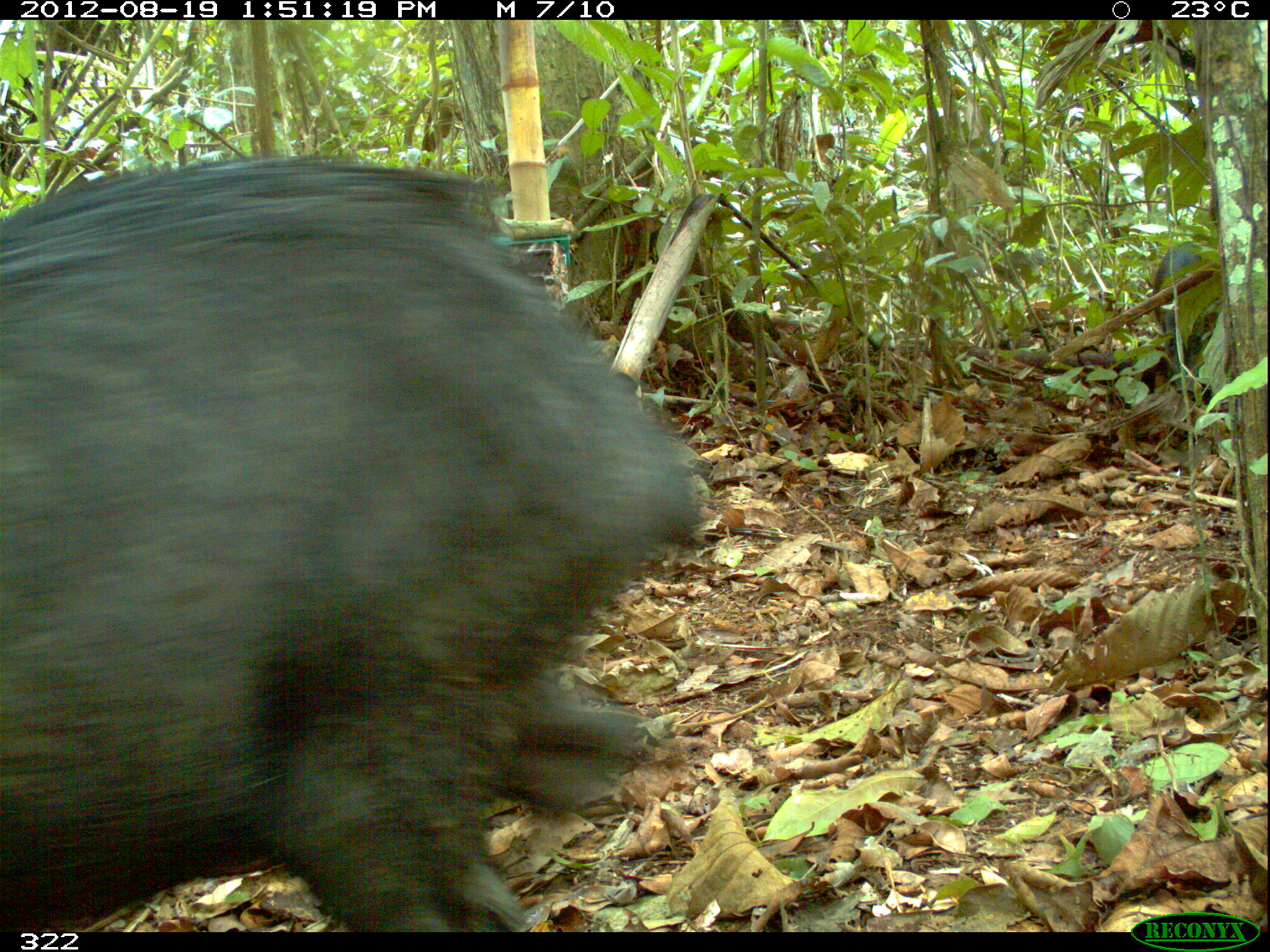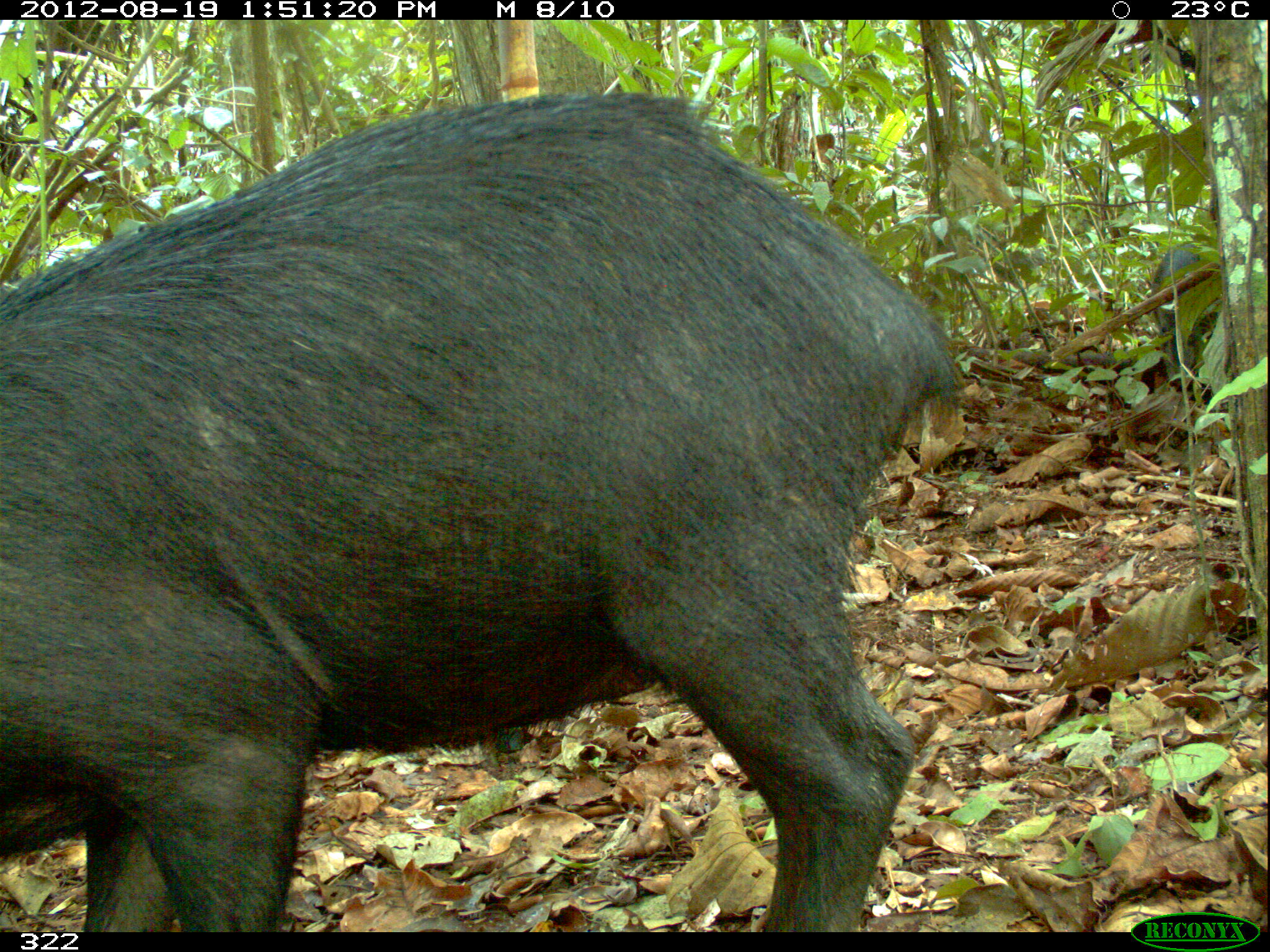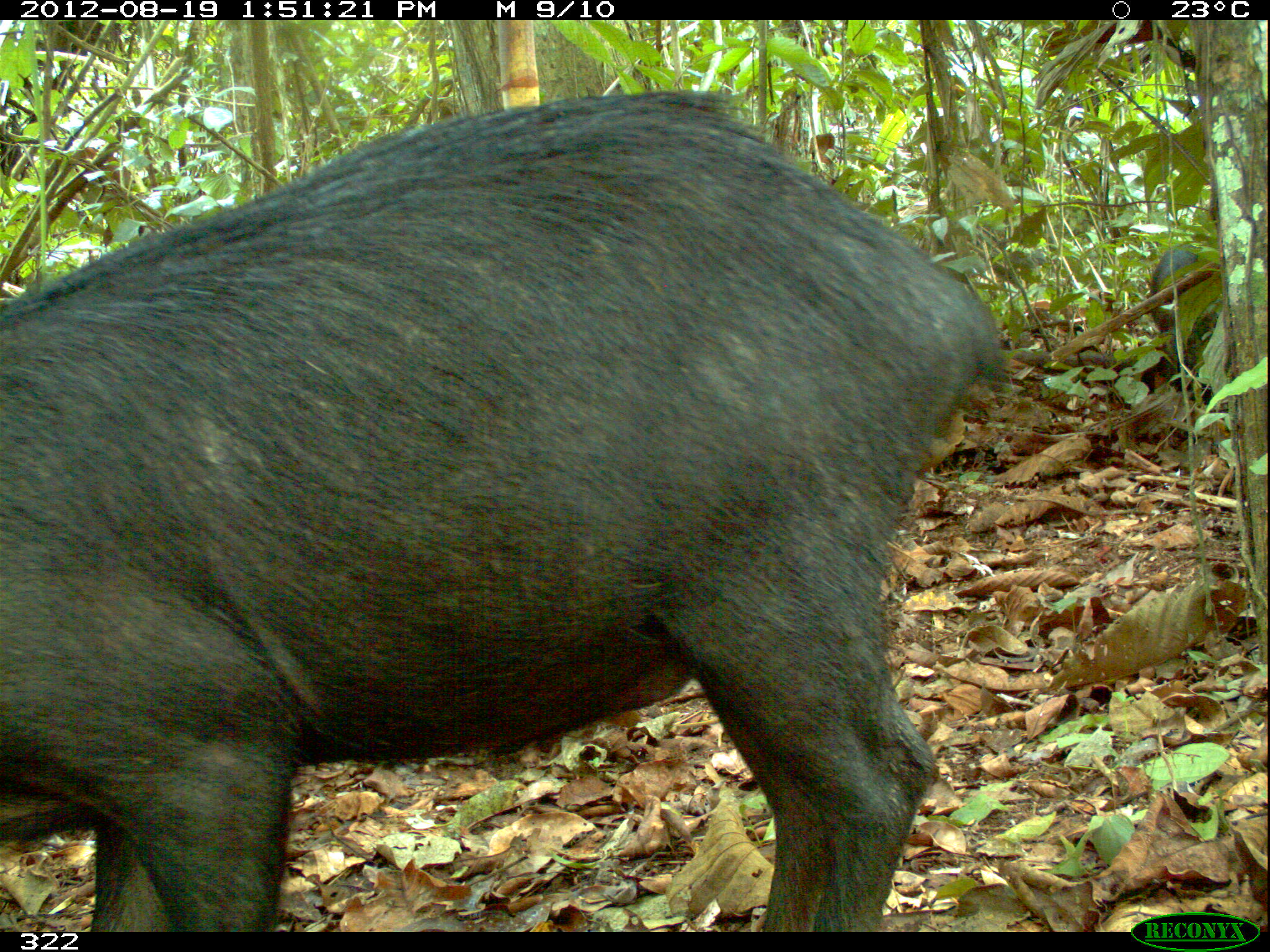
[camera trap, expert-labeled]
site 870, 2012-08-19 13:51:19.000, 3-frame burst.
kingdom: Animalia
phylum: Chordata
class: Mammalia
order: Artiodactyla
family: Tayassuidae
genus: Tayassu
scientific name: Tayassu pecari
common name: white-lipped peccary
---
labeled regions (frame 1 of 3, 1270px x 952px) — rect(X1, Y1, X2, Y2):
tayassu pecari: rect(0, 148, 708, 931); rect(1152, 240, 1214, 392)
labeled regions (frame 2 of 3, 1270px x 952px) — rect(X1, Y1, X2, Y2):
tayassu pecari: rect(0, 89, 968, 928); rect(1150, 243, 1205, 366)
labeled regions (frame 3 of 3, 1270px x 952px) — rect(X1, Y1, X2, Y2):
tayassu pecari: rect(0, 86, 1008, 932); rect(1149, 248, 1224, 379)